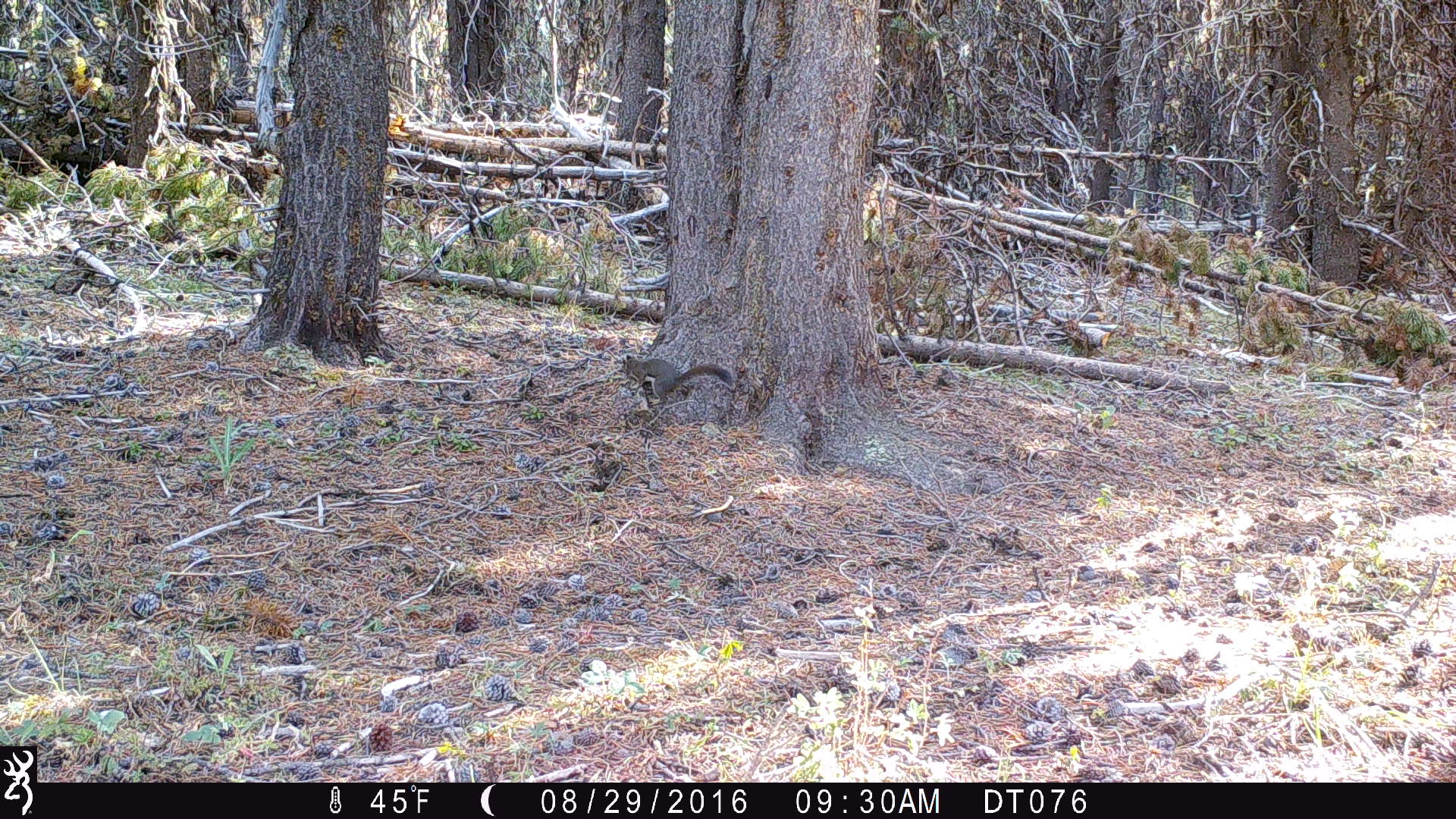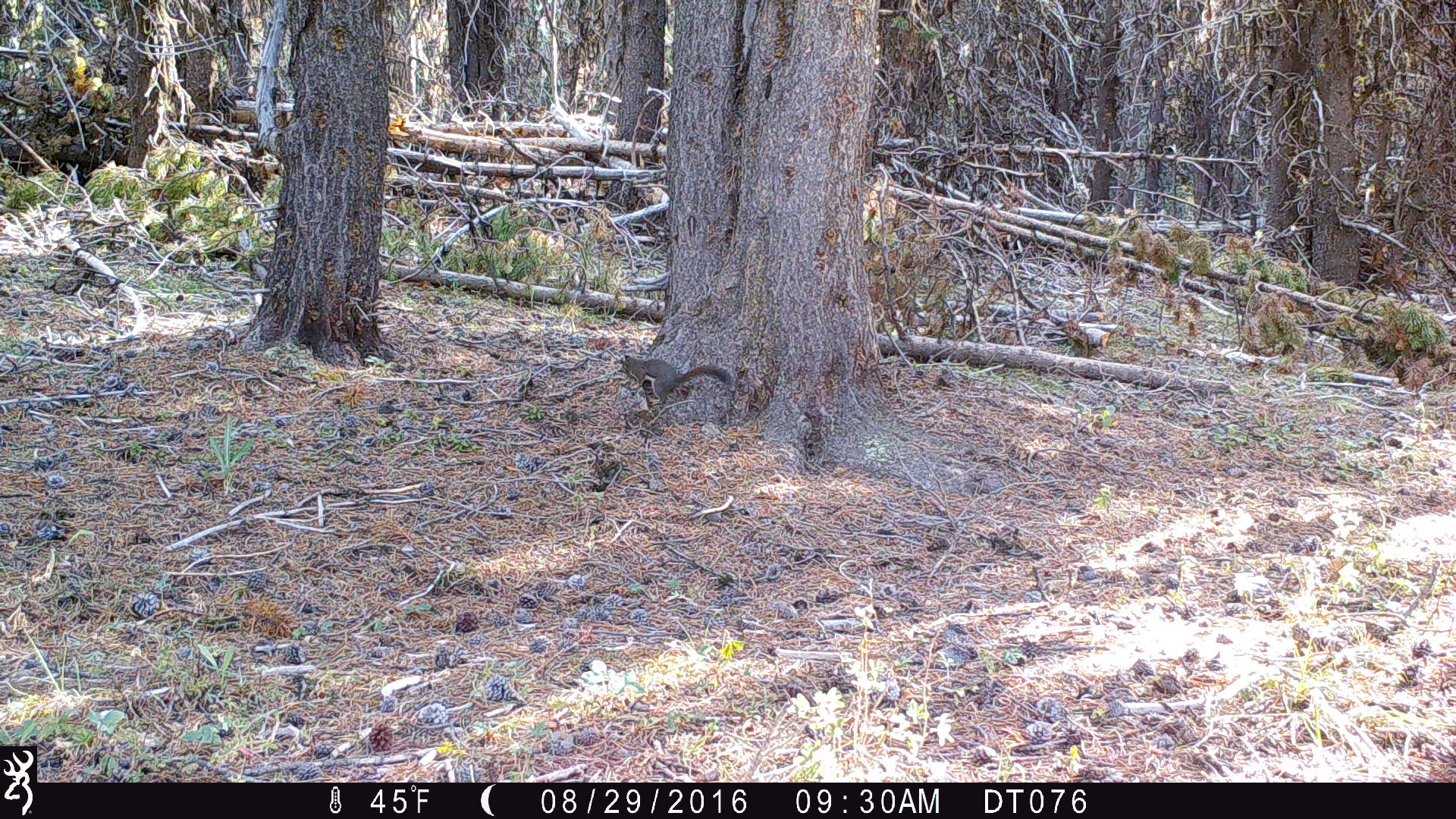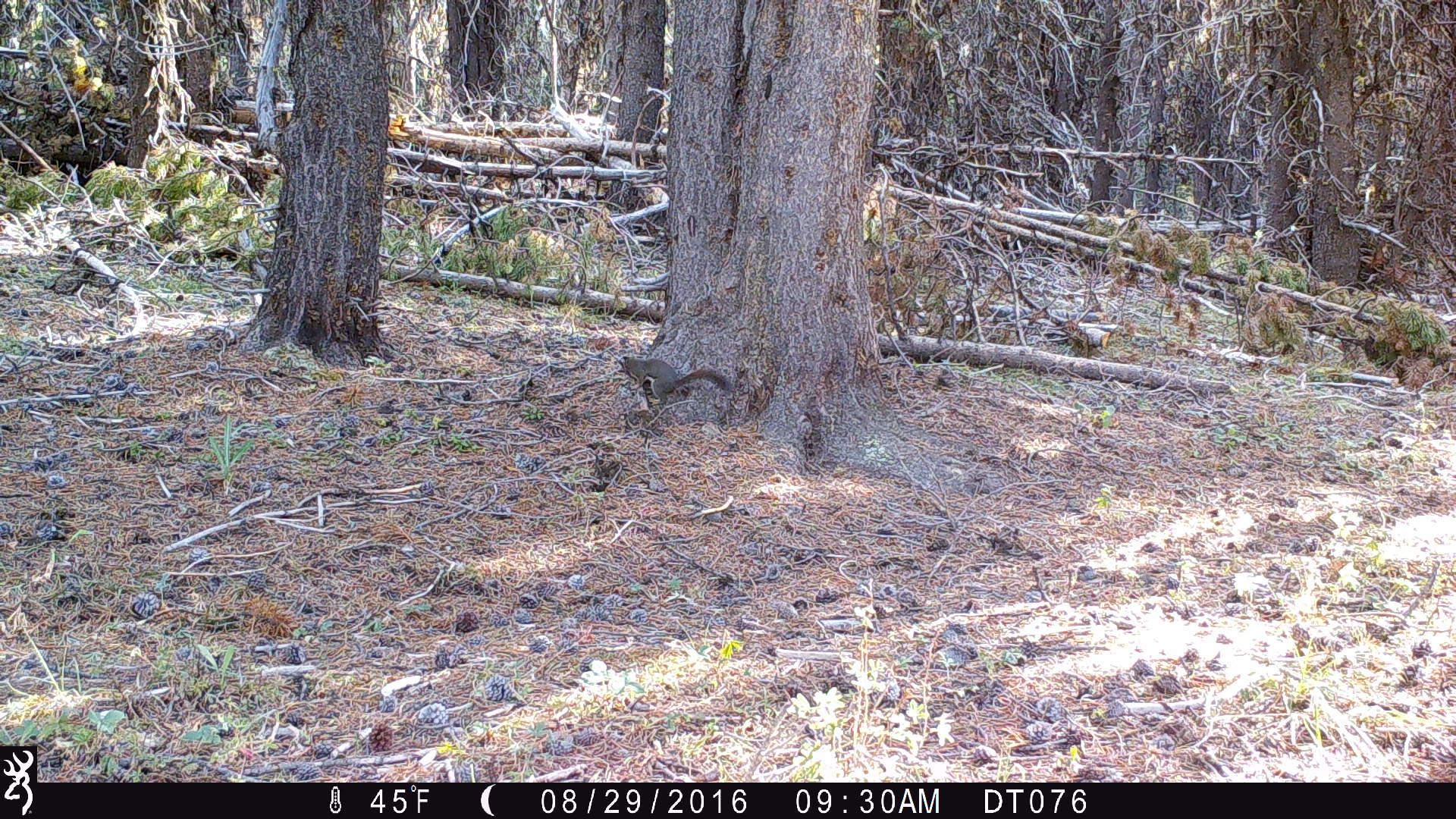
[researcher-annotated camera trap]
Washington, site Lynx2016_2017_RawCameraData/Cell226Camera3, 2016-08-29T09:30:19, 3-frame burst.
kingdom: Animalia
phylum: Chordata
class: Mammalia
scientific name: Mammalia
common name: small mammal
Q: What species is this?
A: Small mammal (Mammalia).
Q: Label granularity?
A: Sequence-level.